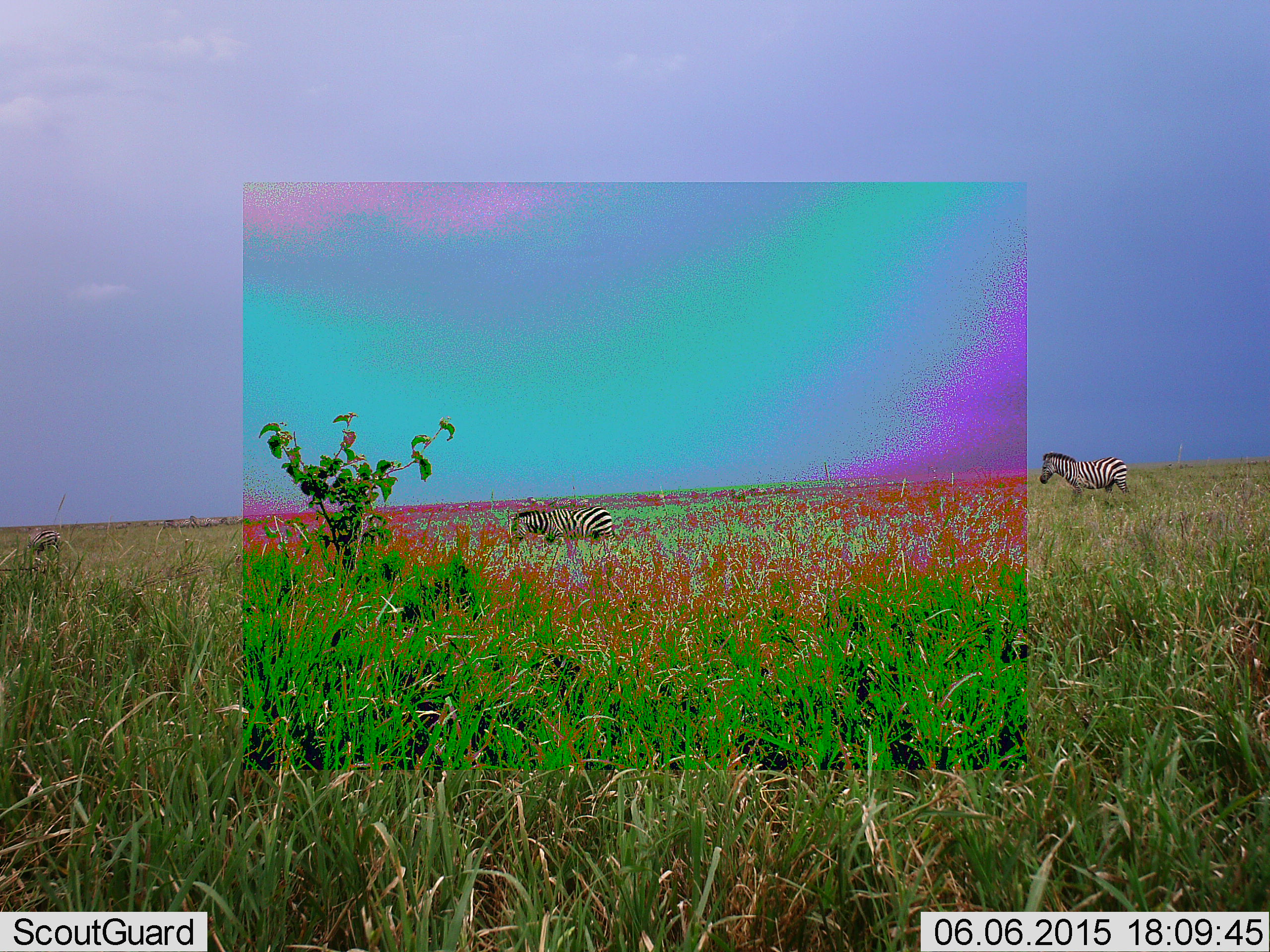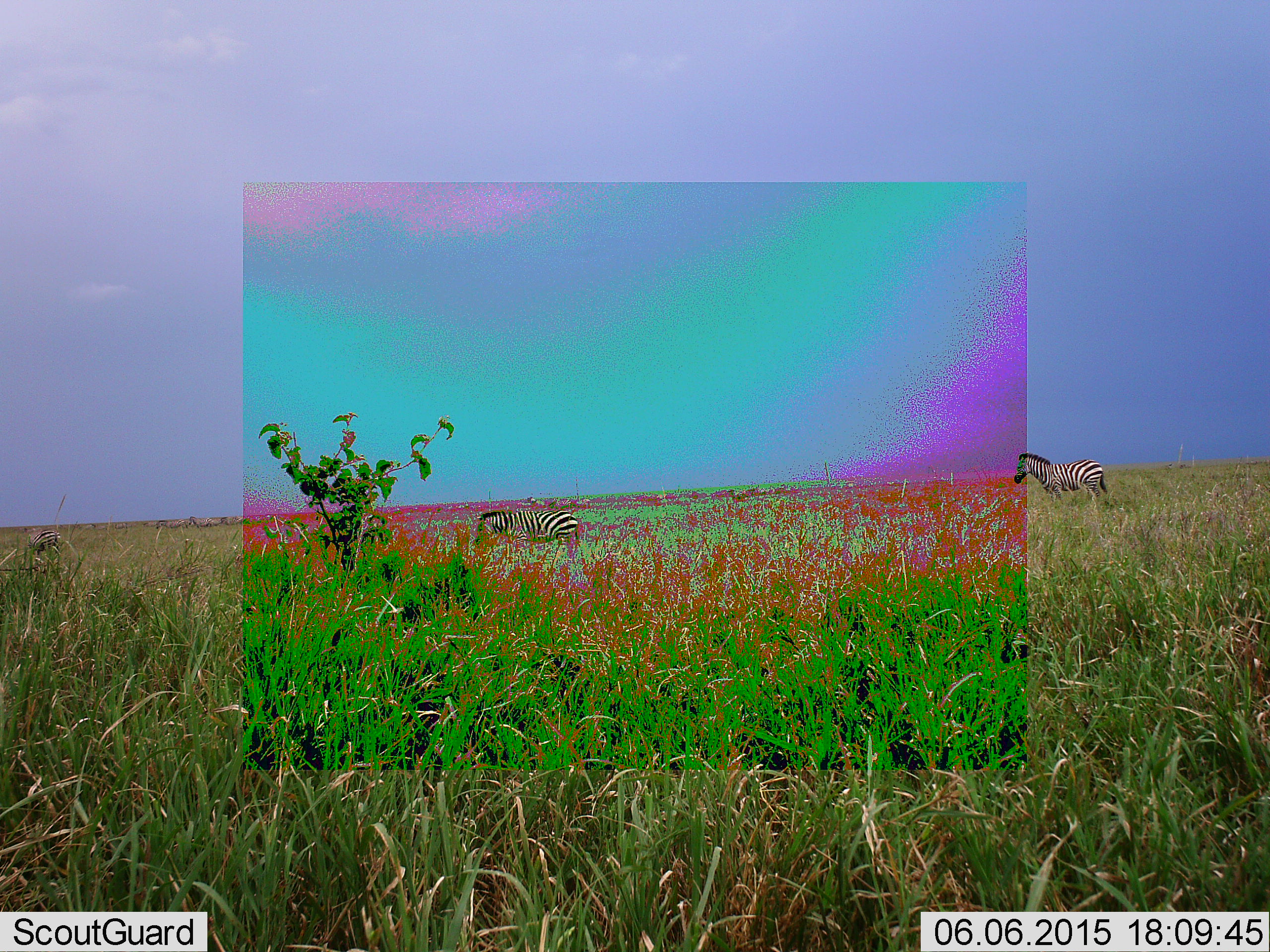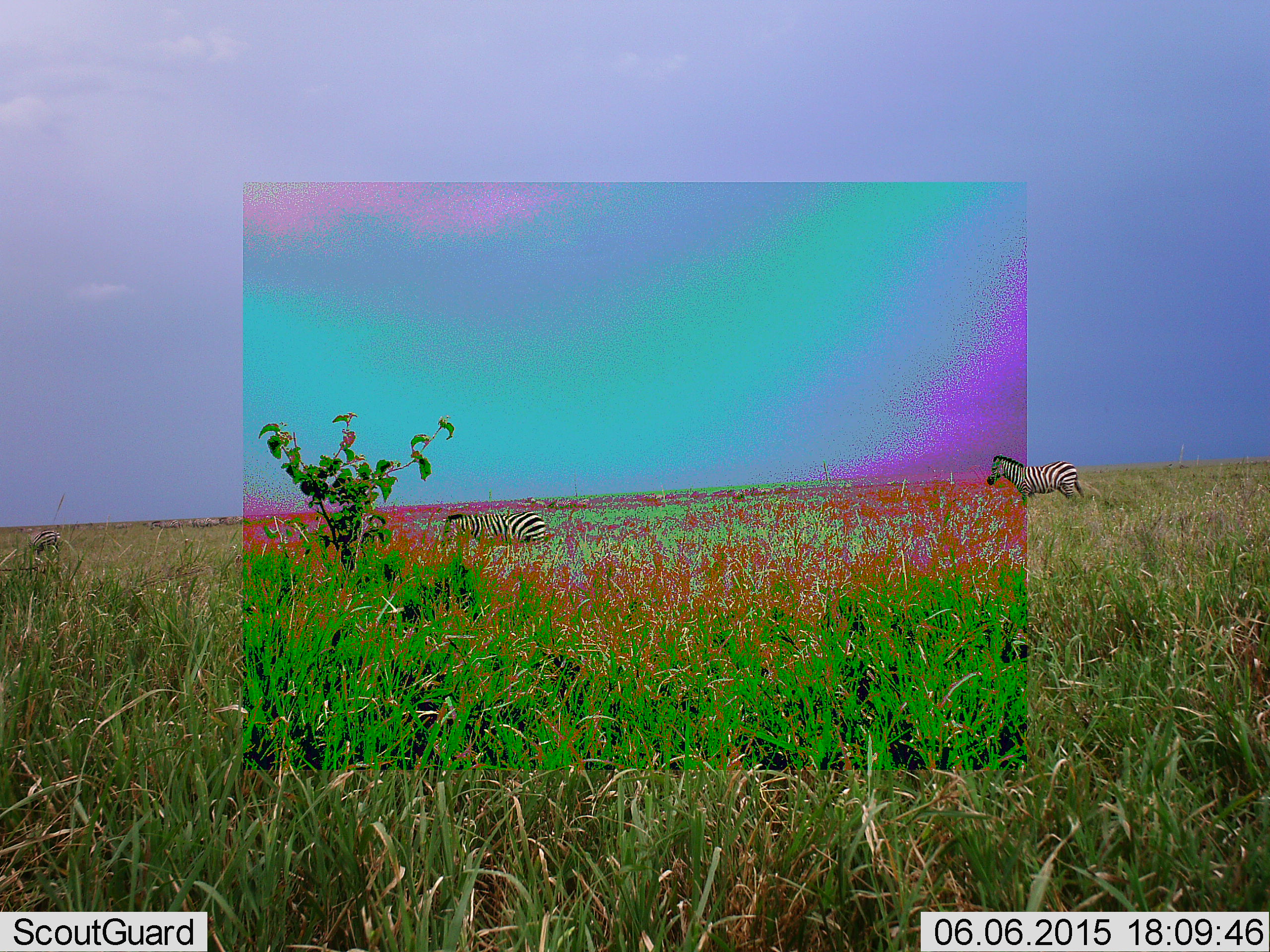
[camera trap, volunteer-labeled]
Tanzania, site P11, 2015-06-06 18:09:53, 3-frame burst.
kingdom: Animalia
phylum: Chordata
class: Mammalia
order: Perissodactyla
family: Equidae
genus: Equus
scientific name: Equus quagga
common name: plains zebra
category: zebra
Zebra (plains zebra) (Equus quagga), count 2. Behavior (volunteer vote fractions): standing 20%, resting 0%, moving 80%, interacting 0%. Young present (vote fraction): 0%. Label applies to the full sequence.